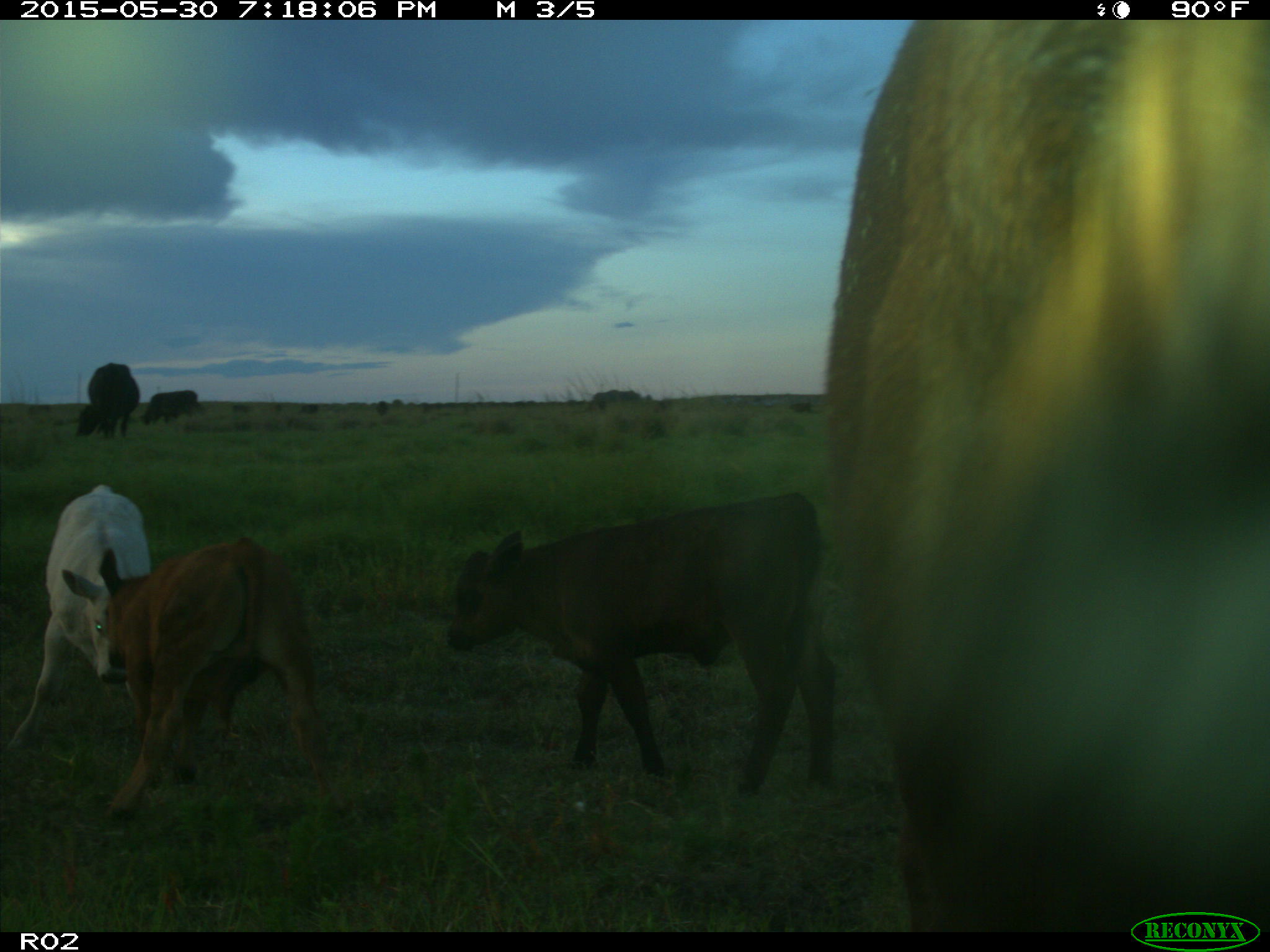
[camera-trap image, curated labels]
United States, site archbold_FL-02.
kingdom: Animalia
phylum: Chordata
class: Mammalia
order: Artiodactyla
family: Bovidae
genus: Bos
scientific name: Bos taurus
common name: domestic cow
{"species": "Bos taurus (domestic cow)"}